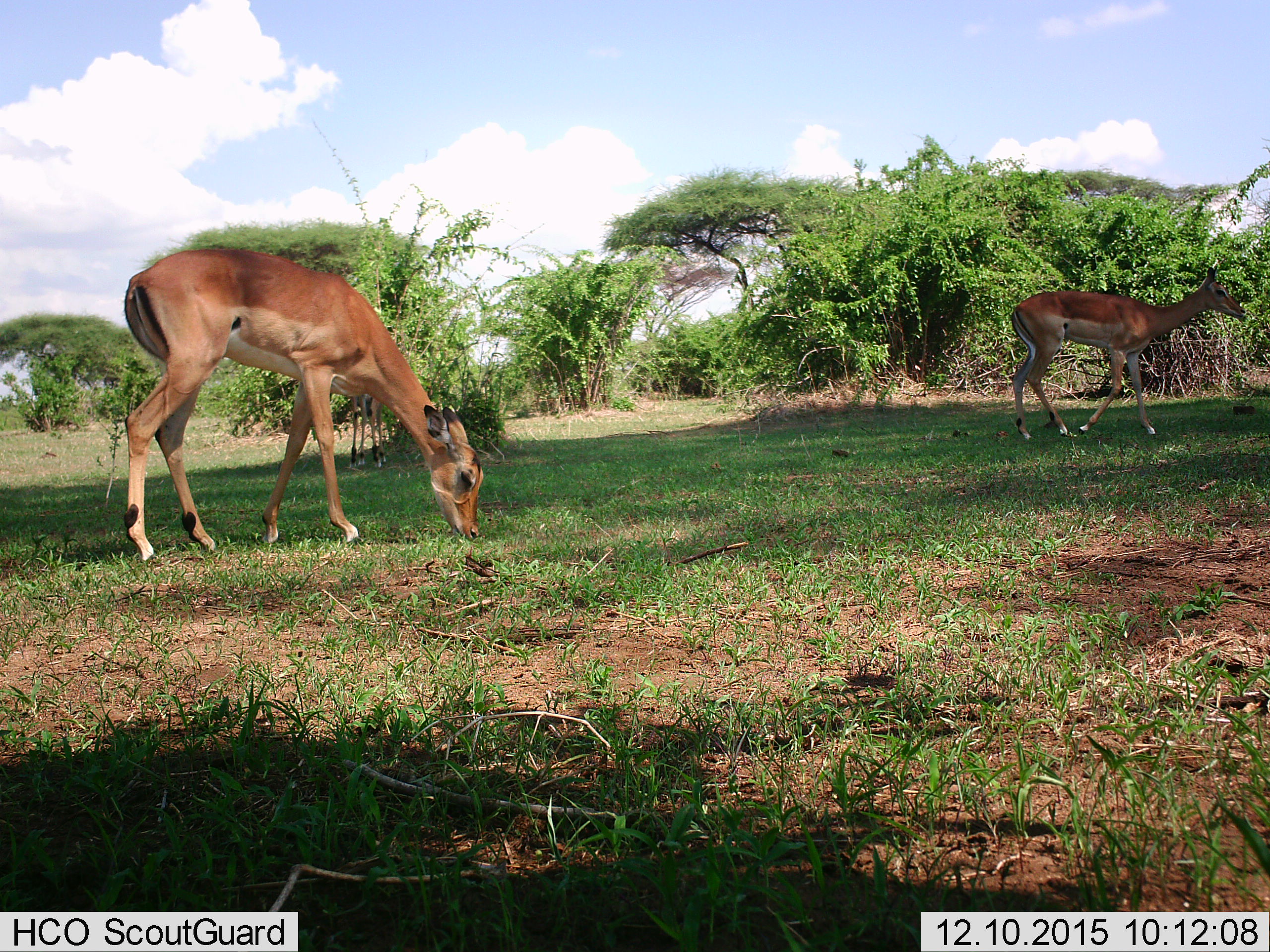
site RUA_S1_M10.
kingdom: Animalia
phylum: Chordata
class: Mammalia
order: Artiodactyla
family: Bovidae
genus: Aepyceros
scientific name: Aepyceros melampus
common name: impala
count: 2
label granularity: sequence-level